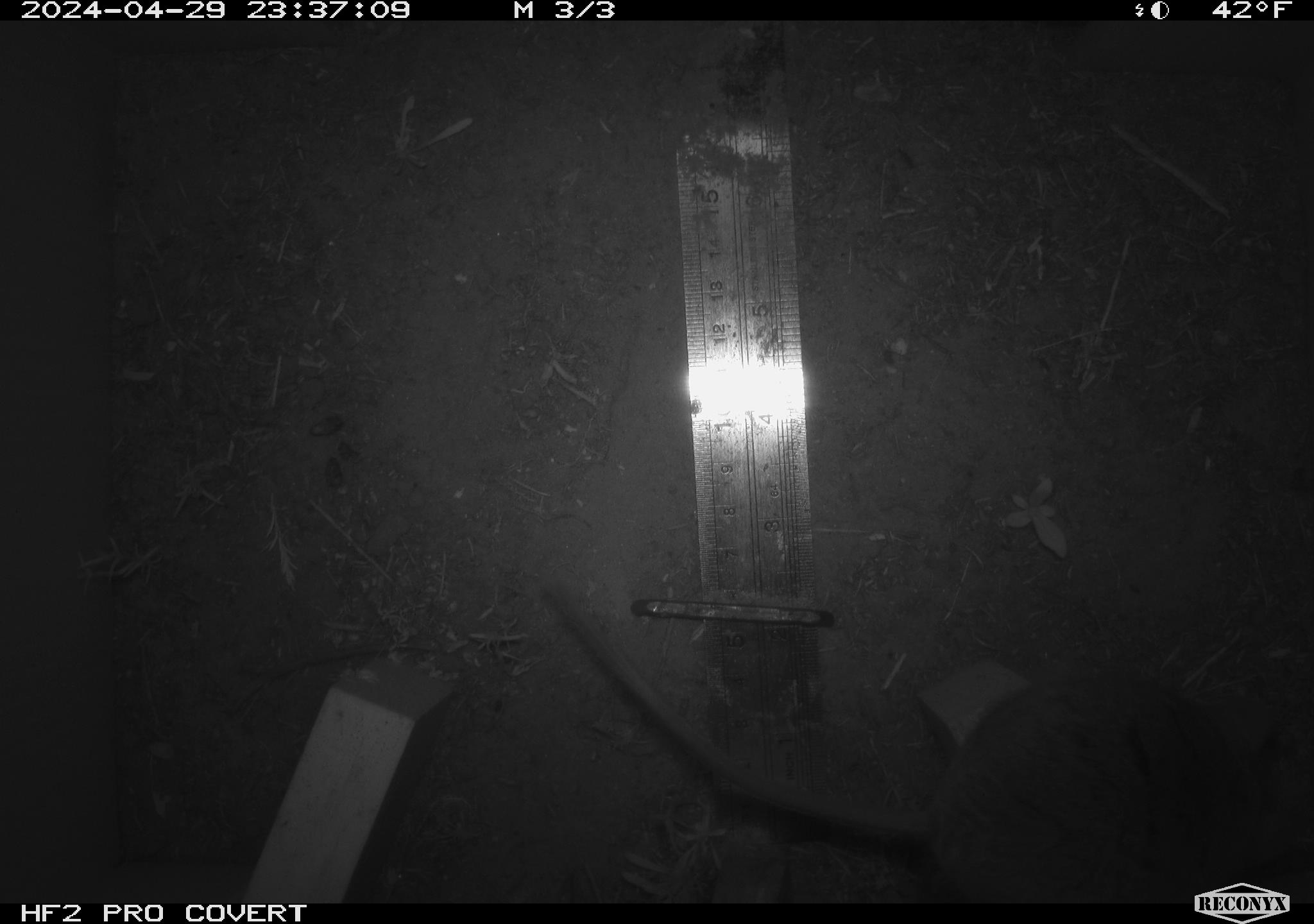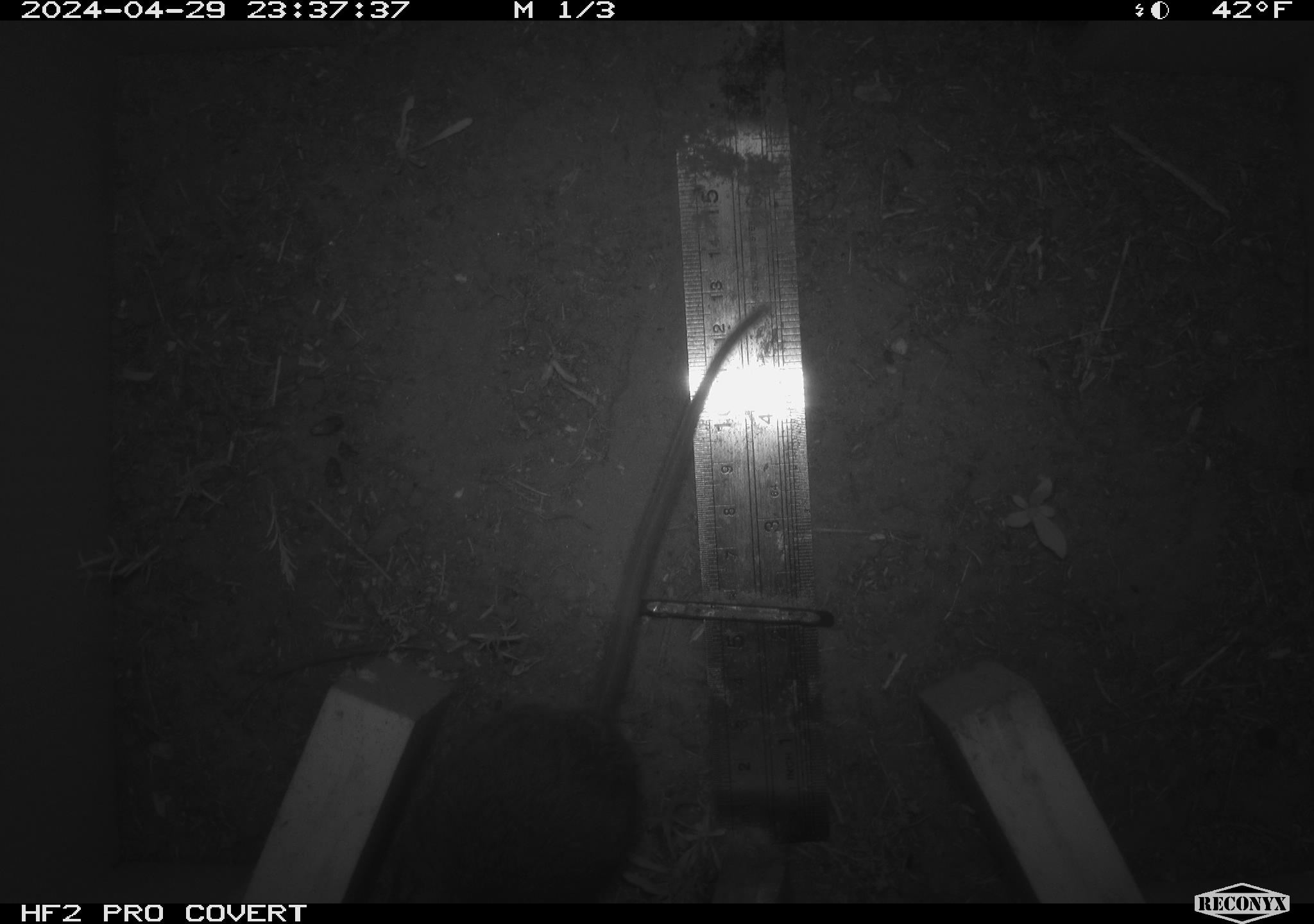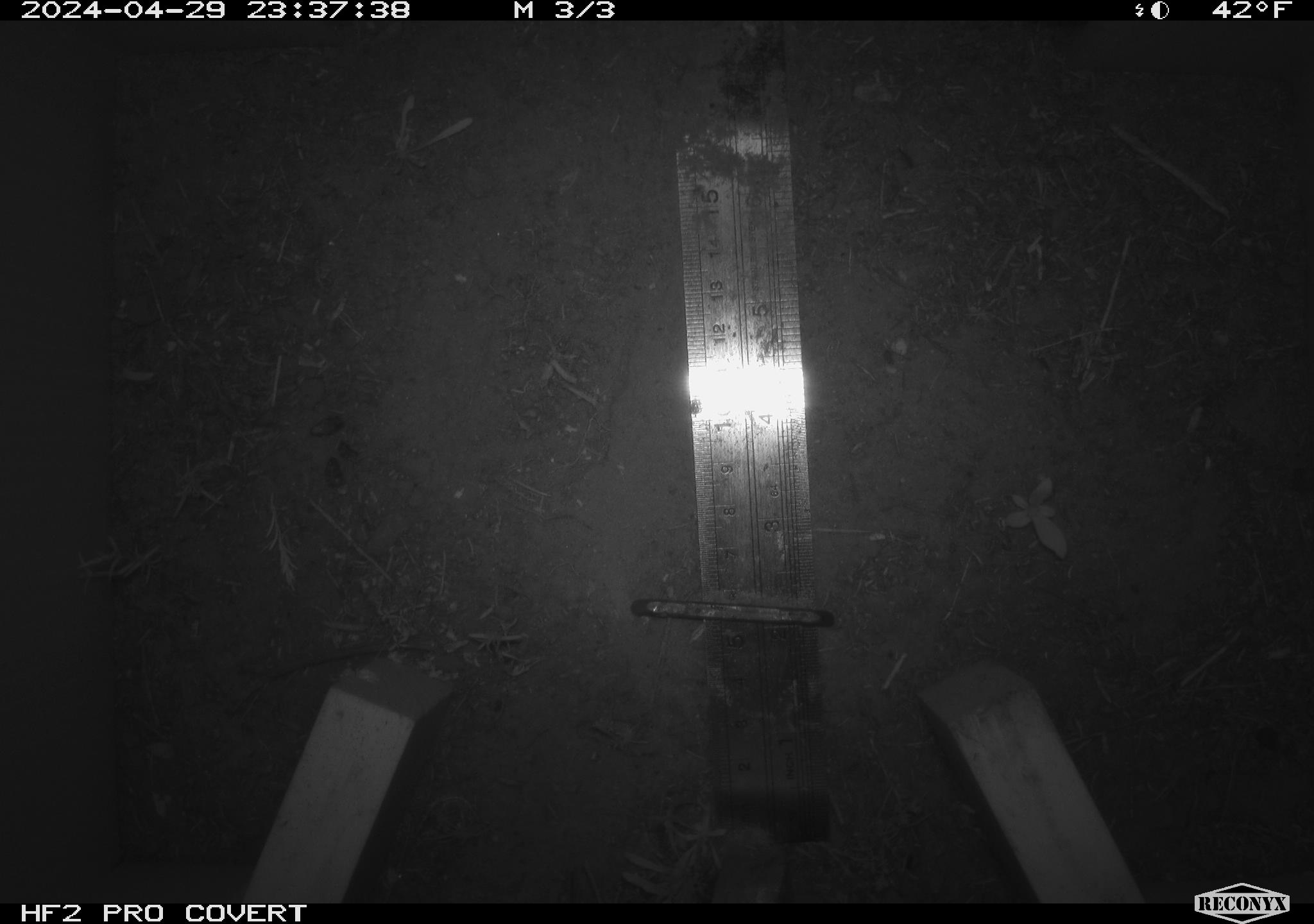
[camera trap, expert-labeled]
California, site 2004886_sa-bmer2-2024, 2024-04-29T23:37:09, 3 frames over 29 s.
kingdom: Animalia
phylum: Chordata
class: Mammalia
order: Rodentia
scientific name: Rodentia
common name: woodrat or rat or mouse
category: woodrat or rat or mouse species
Woodrat or rat or mouse species (woodrat or rat or mouse) (Rodentia).